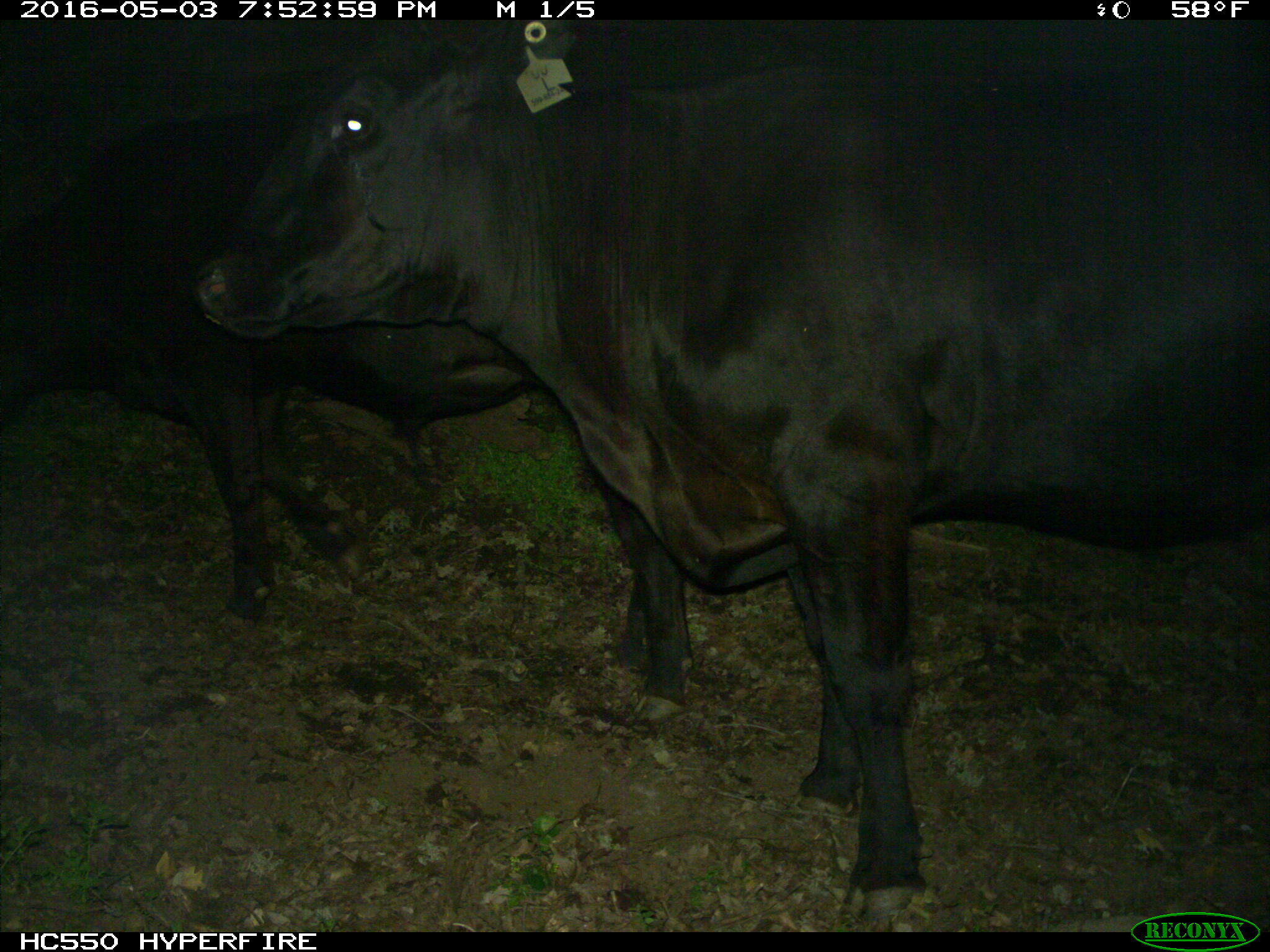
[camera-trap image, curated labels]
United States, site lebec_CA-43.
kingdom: Animalia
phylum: Chordata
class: Mammalia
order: Artiodactyla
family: Bovidae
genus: Bos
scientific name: Bos taurus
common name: domestic cow